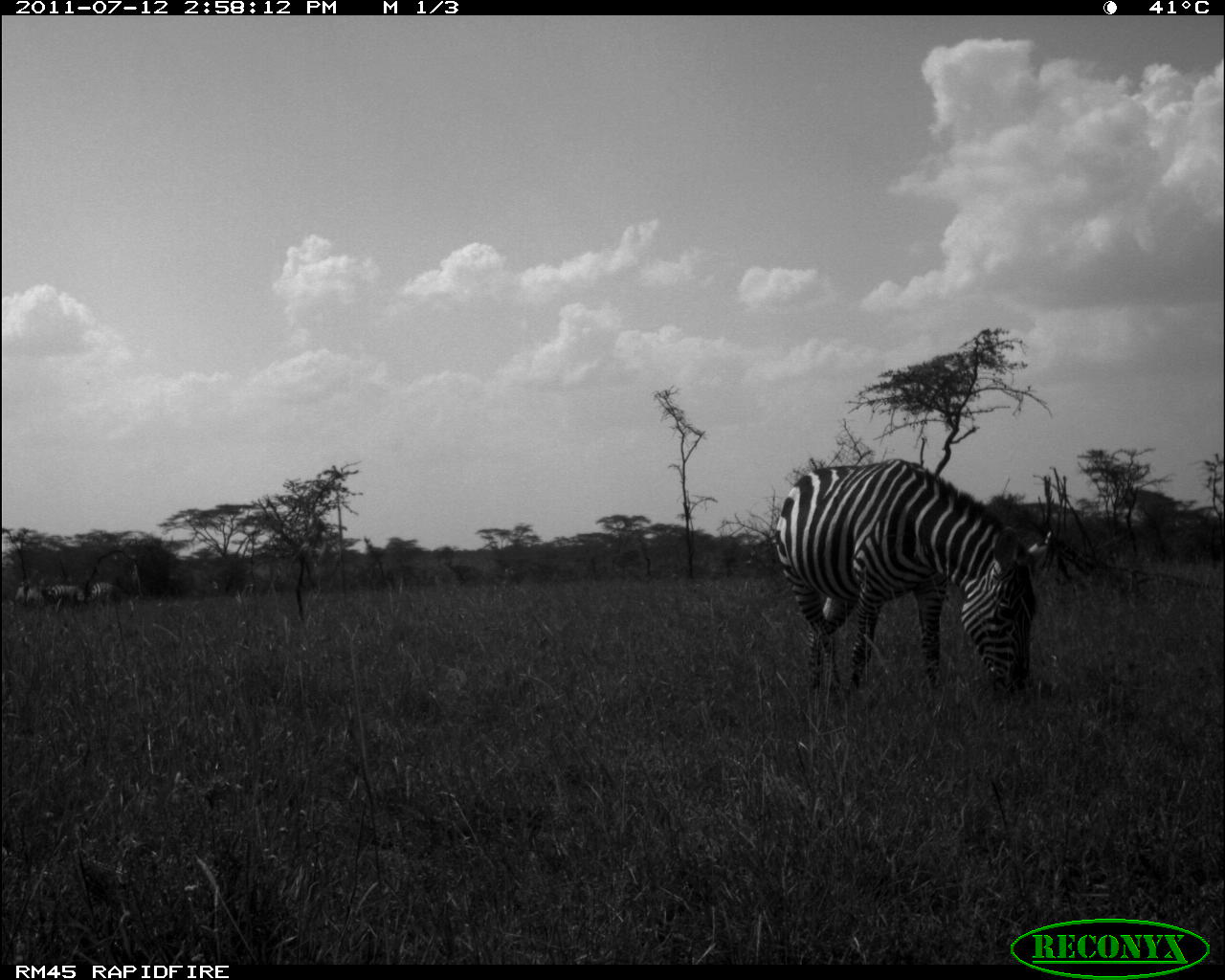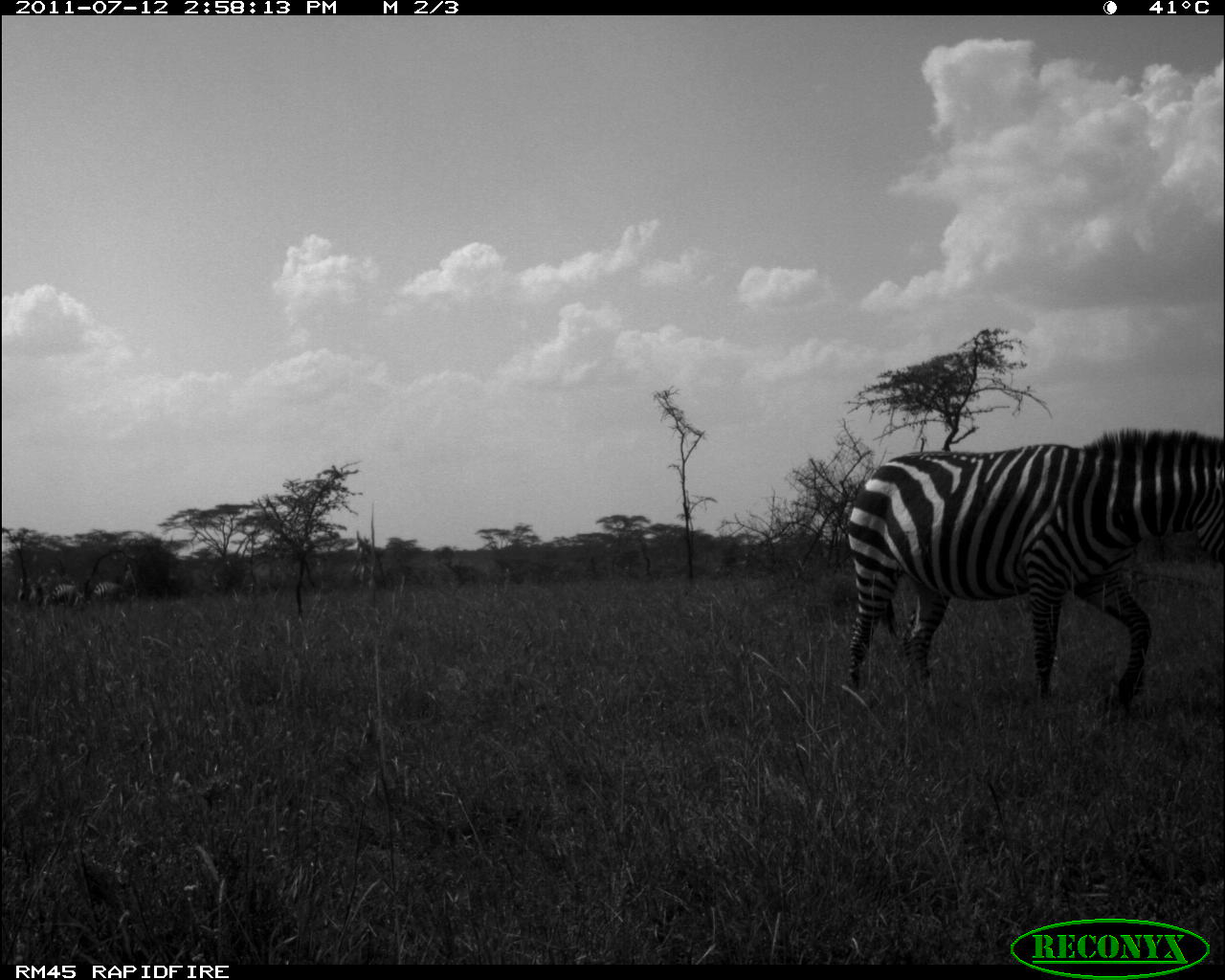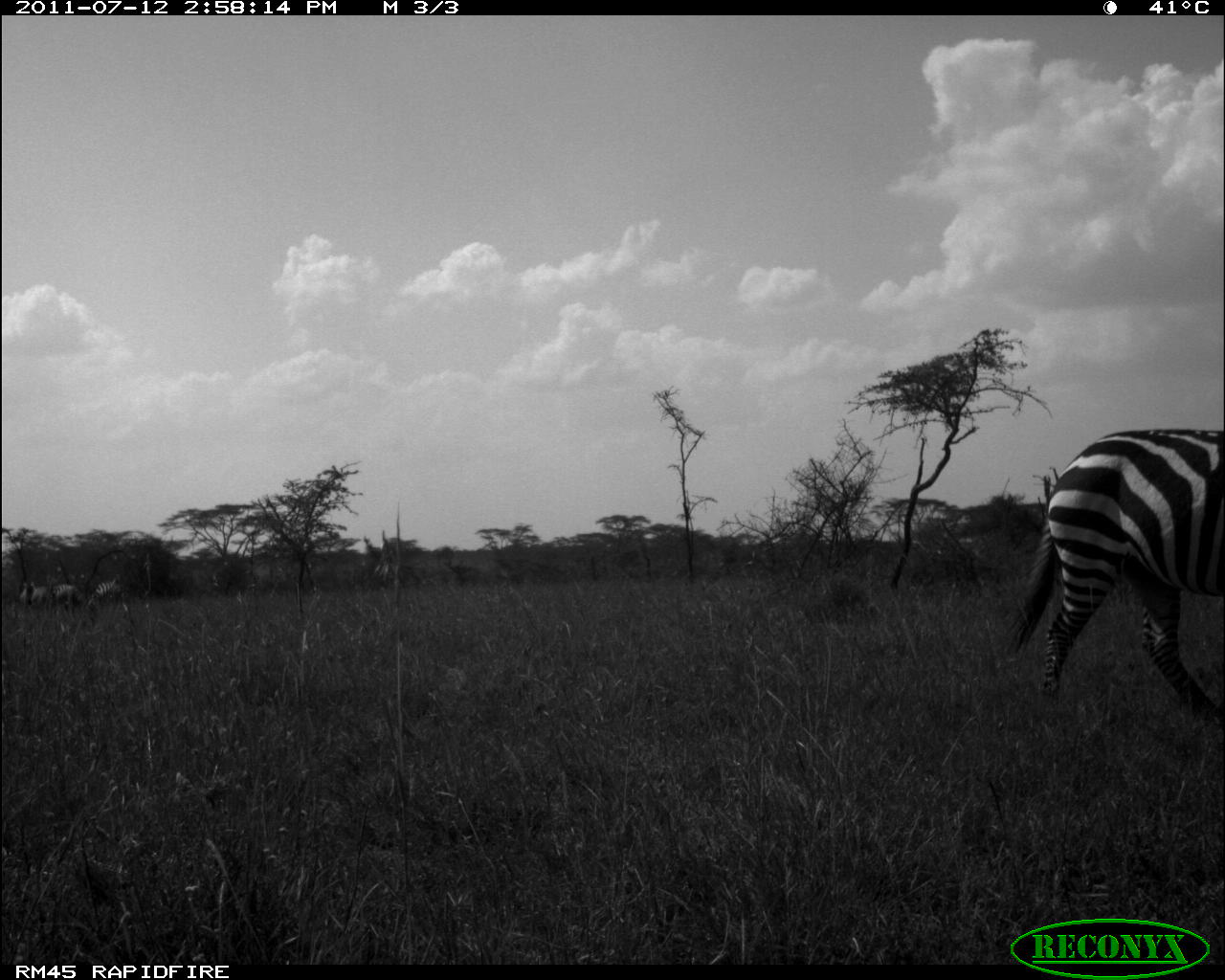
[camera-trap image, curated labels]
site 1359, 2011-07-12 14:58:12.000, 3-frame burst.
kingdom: Animalia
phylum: Chordata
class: Mammalia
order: Perissodactyla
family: Equidae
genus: Equus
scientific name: Equus quagga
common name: plains zebra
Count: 4.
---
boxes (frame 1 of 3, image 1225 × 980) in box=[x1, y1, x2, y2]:
equus quagga: box=[773, 458, 1052, 707]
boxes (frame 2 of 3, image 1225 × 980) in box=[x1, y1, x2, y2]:
equus quagga: box=[845, 427, 1225, 709]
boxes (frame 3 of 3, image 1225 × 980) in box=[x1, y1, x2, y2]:
equus quagga: box=[1006, 427, 1223, 724]; box=[92, 572, 133, 613]; box=[50, 581, 94, 617]; box=[29, 580, 52, 616]; box=[18, 580, 35, 614]